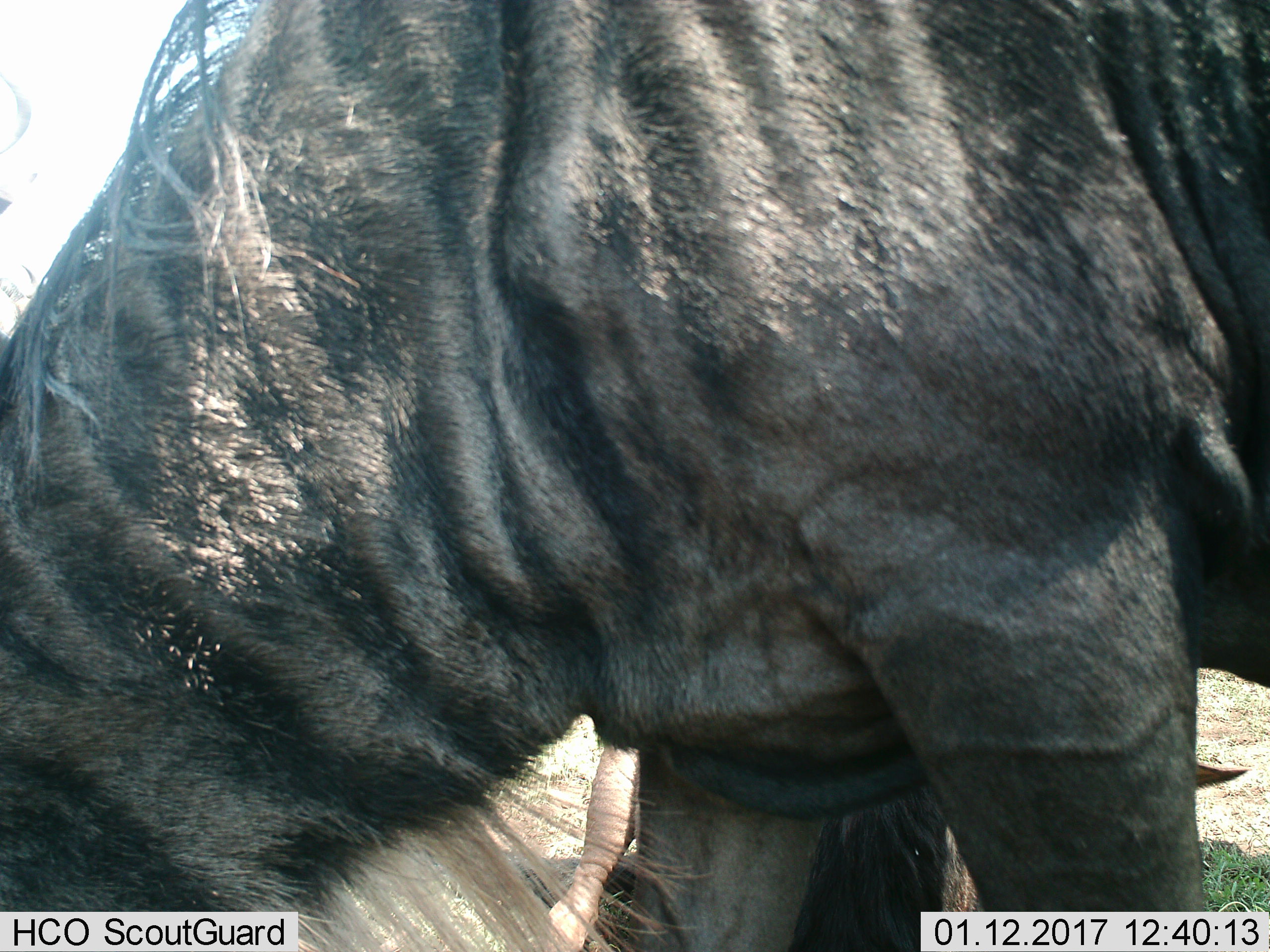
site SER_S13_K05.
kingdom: Animalia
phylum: Chordata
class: Mammalia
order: Artiodactyla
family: Bovidae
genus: Connochaetes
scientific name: Connochaetes taurinus taurinus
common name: blue wildebeest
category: wildebeestblue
Wildebeestblue (blue wildebeest) (Connochaetes taurinus taurinus), count 2. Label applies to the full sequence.